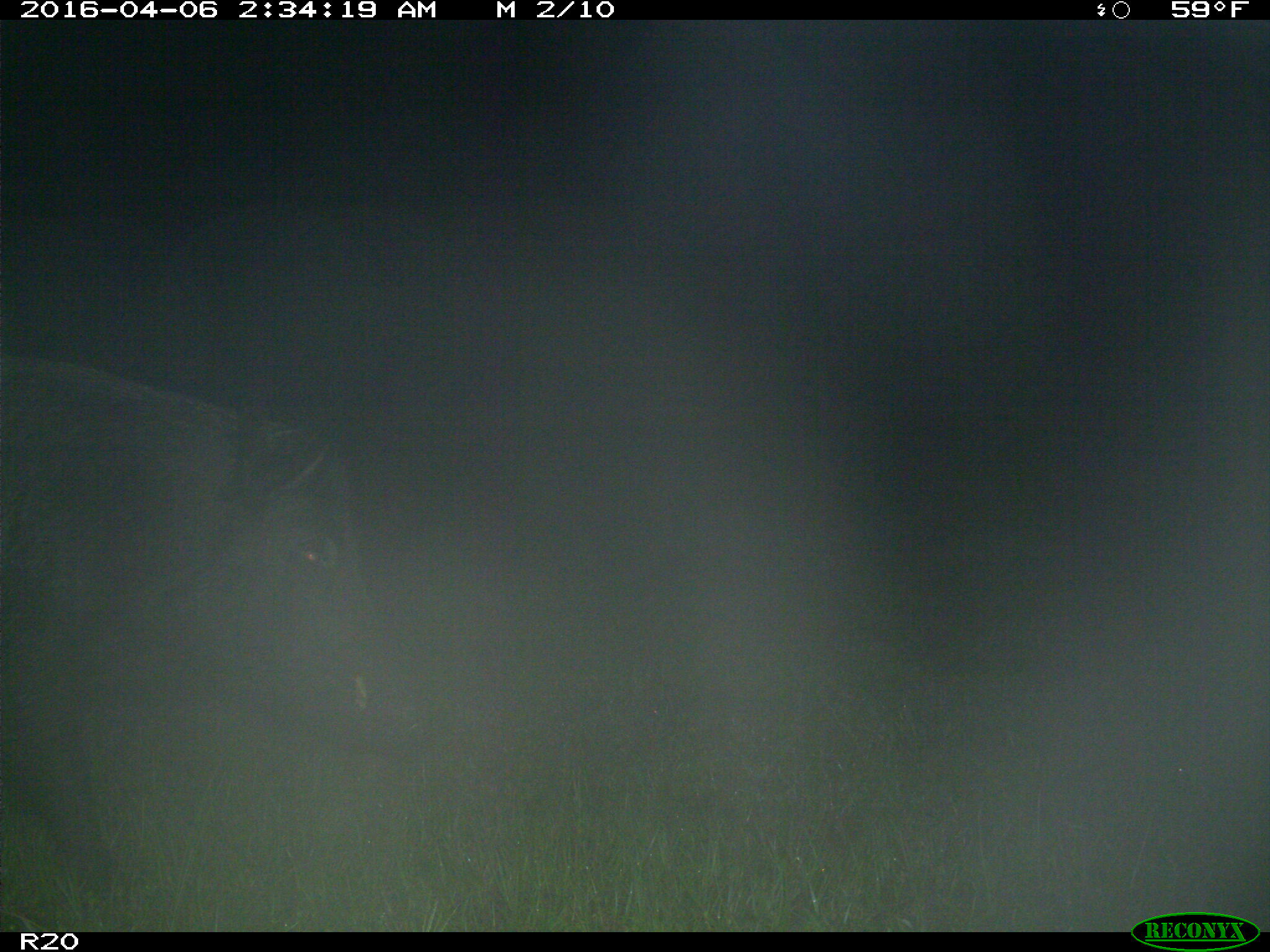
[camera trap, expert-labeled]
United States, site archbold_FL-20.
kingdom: Animalia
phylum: Chordata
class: Mammalia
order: Artiodactyla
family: Suidae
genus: Sus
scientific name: Sus scrofa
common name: wild boar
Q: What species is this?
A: Sus scrofa (wild boar).